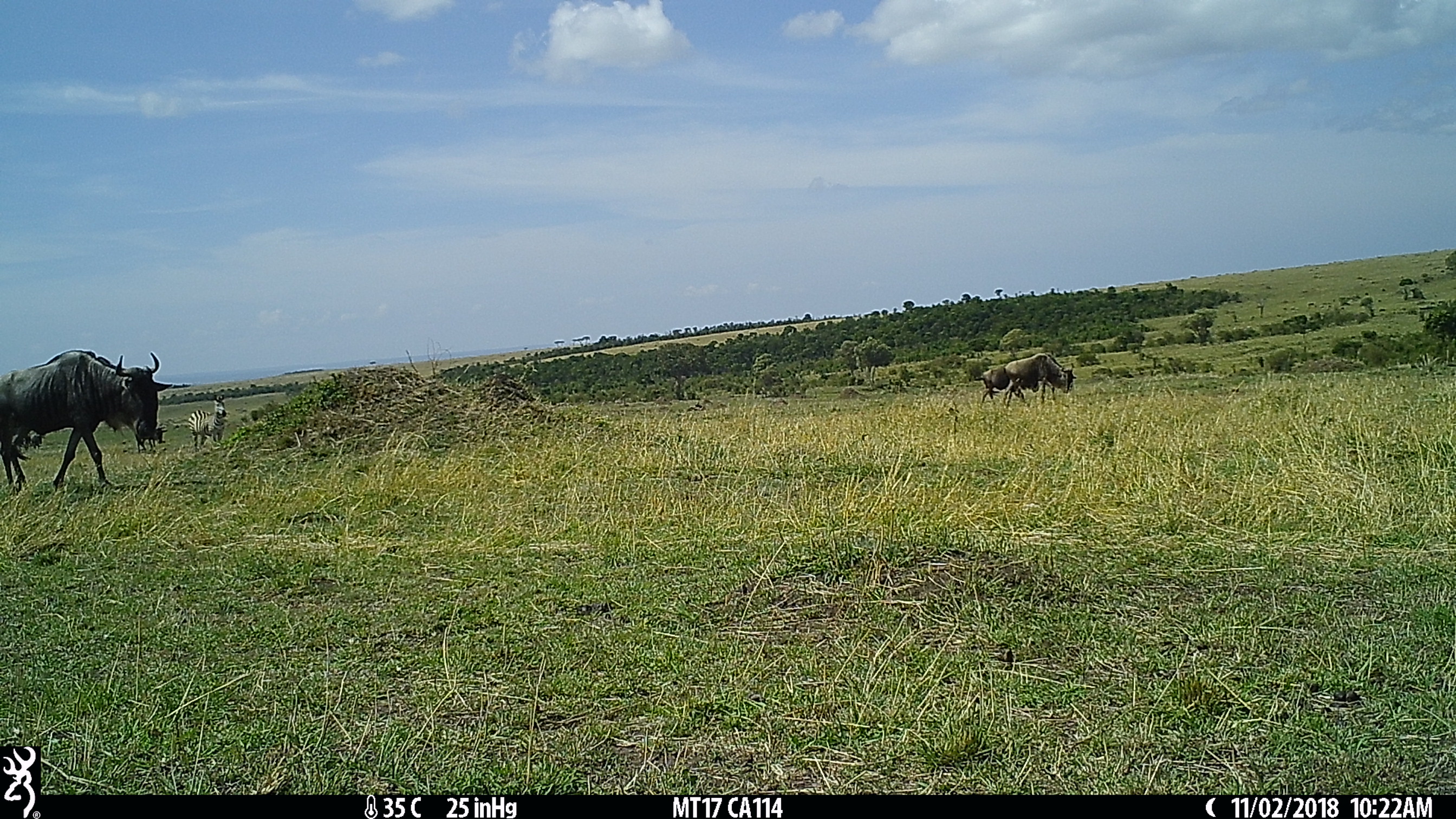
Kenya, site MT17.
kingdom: Animalia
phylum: Chordata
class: Mammalia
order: Artiodactyla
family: Bovidae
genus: Connochaetes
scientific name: Connochaetes taurinus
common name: blue wildebeest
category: wildebeest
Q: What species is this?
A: Wildebeest (blue wildebeest) (Connochaetes taurinus).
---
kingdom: Animalia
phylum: Chordata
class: Mammalia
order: Perissodactyla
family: Equidae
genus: Equus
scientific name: Equus quagga burchellii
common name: burchell's zebra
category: zebra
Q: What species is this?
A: Zebra (burchell's zebra) (Equus quagga burchellii).